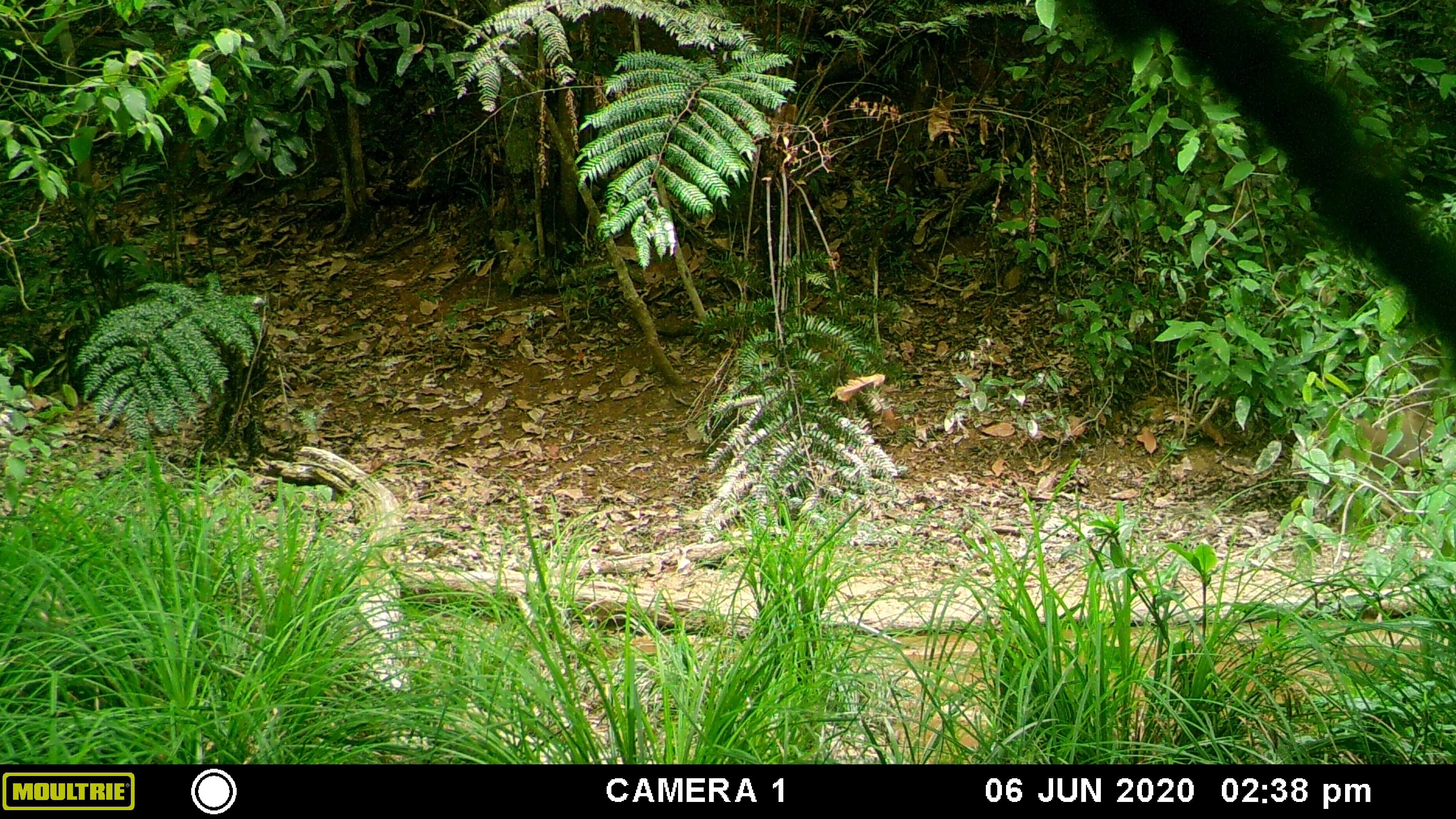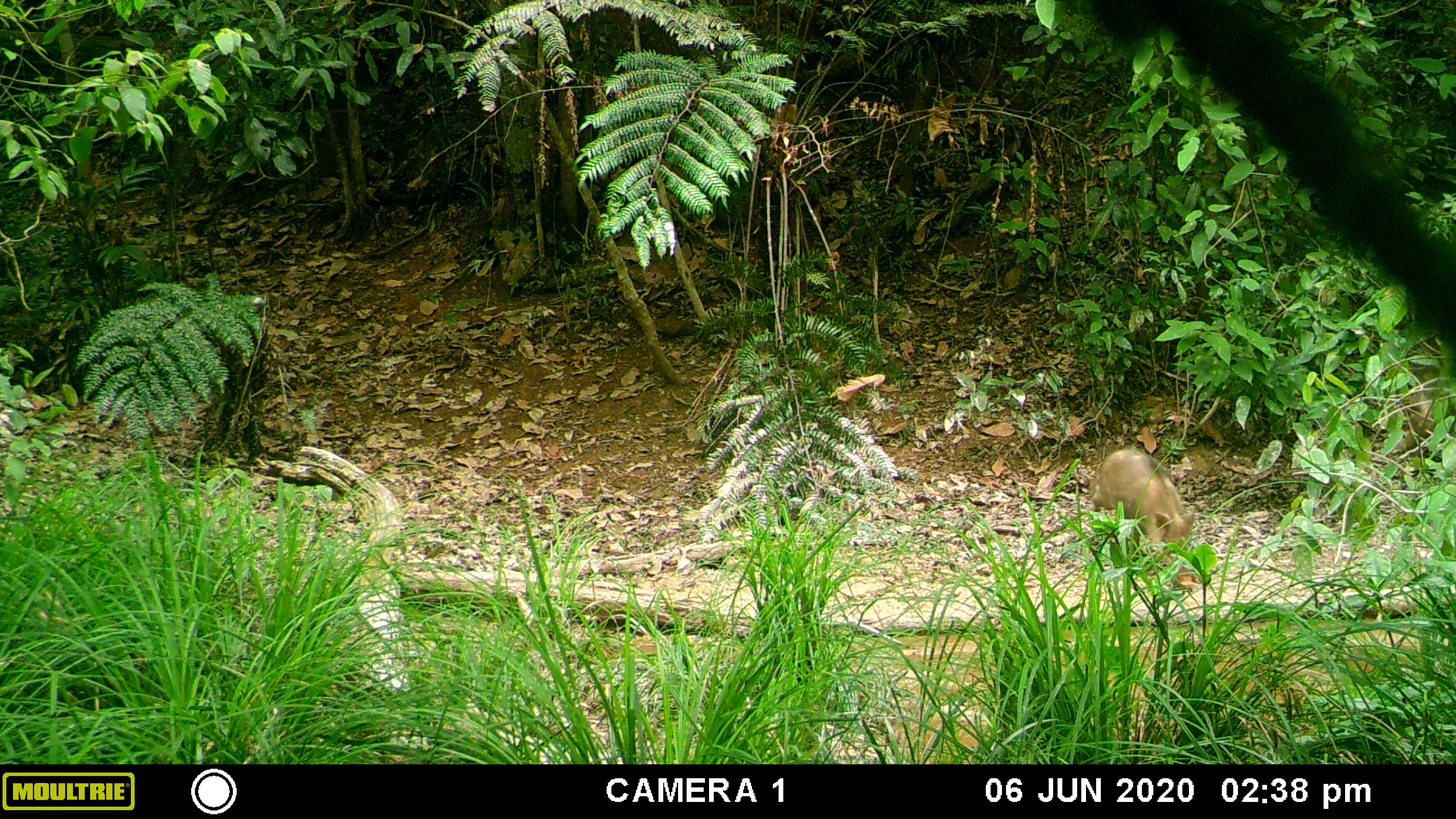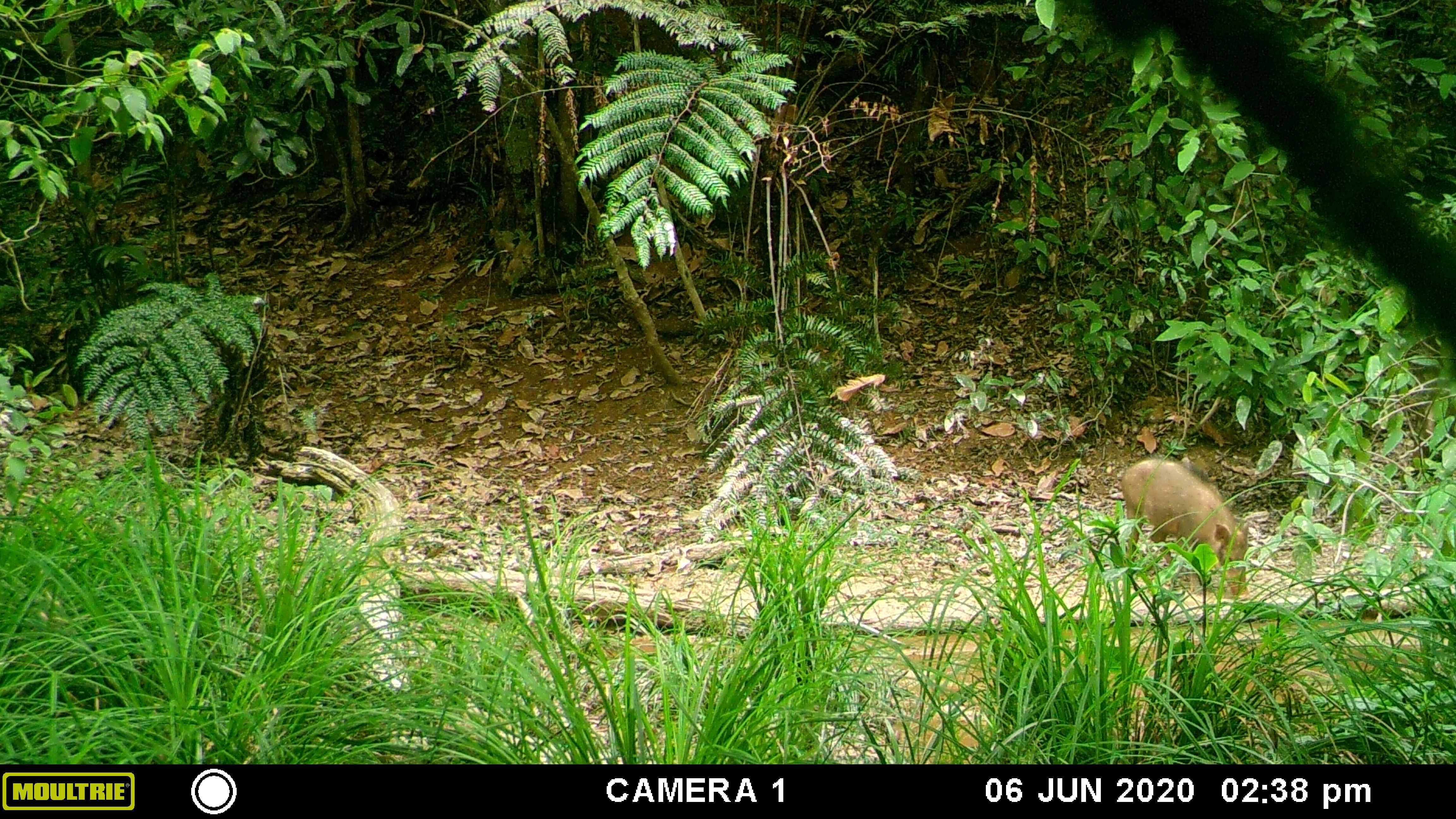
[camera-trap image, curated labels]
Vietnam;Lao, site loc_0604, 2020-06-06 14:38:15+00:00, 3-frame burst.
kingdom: Animalia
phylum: Chordata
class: Mammalia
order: Artiodactyla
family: Suidae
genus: Sus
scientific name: Sus scrofa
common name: eurasian wild pig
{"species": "eurasian wild pig (Sus scrofa)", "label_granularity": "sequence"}